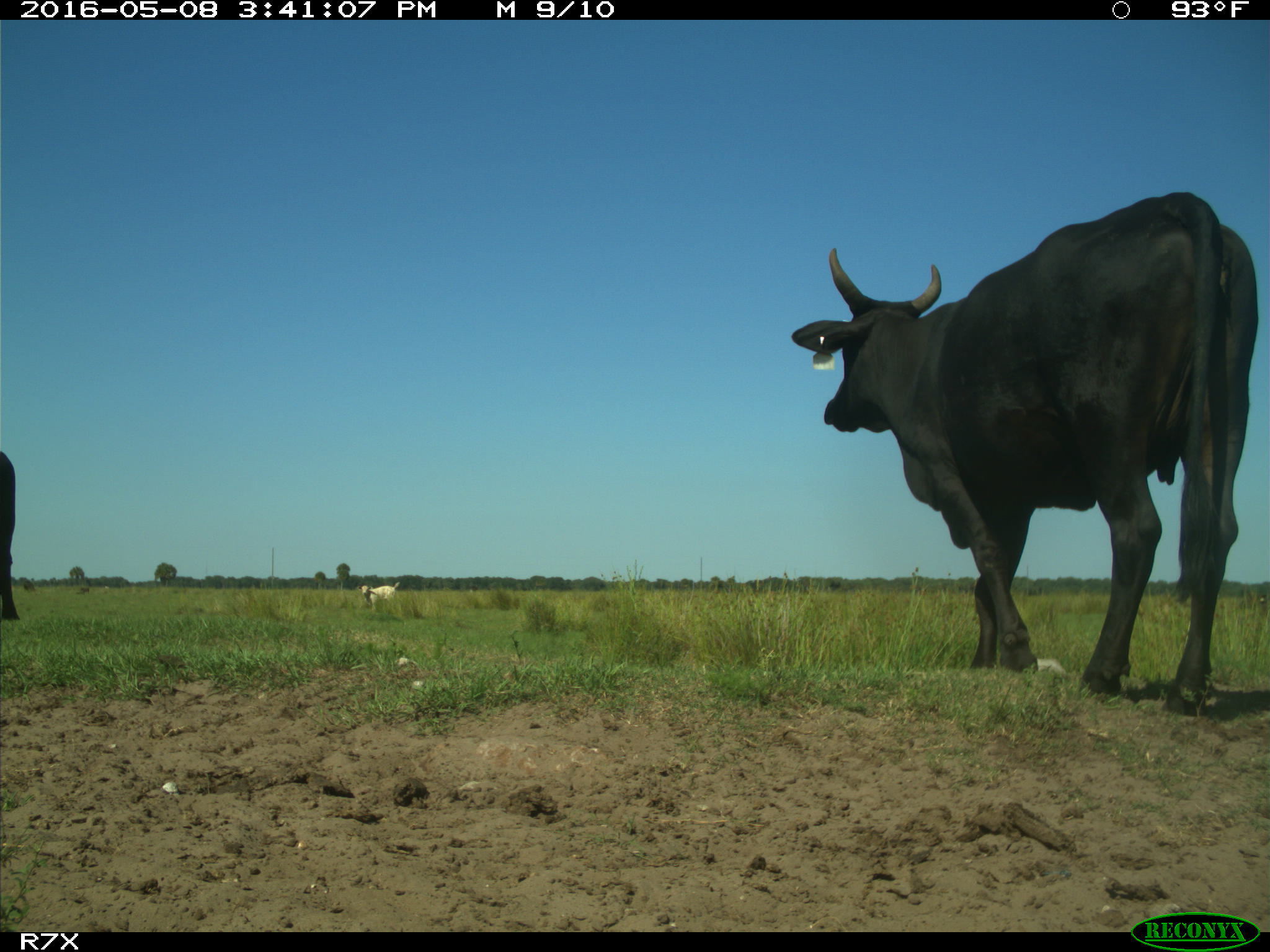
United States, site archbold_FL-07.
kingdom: Animalia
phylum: Chordata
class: Mammalia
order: Artiodactyla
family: Bovidae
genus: Bos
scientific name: Bos taurus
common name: domestic cow